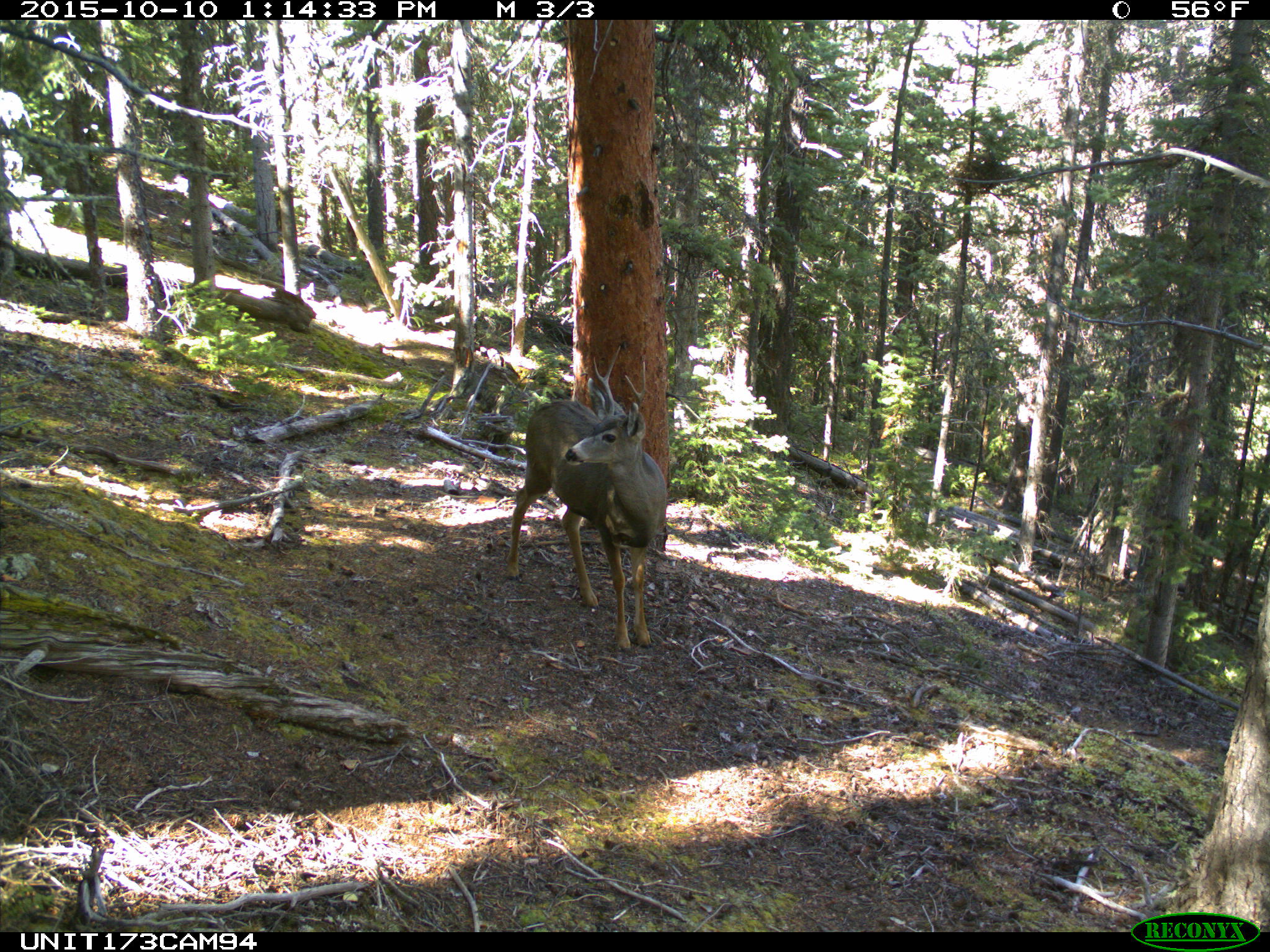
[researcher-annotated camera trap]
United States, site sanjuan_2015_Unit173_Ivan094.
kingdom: Animalia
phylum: Chordata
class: Mammalia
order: Artiodactyla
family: Cervidae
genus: Odocoileus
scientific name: Odocoileus hemionus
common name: mule deer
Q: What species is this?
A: Odocoileus hemionus (mule deer).